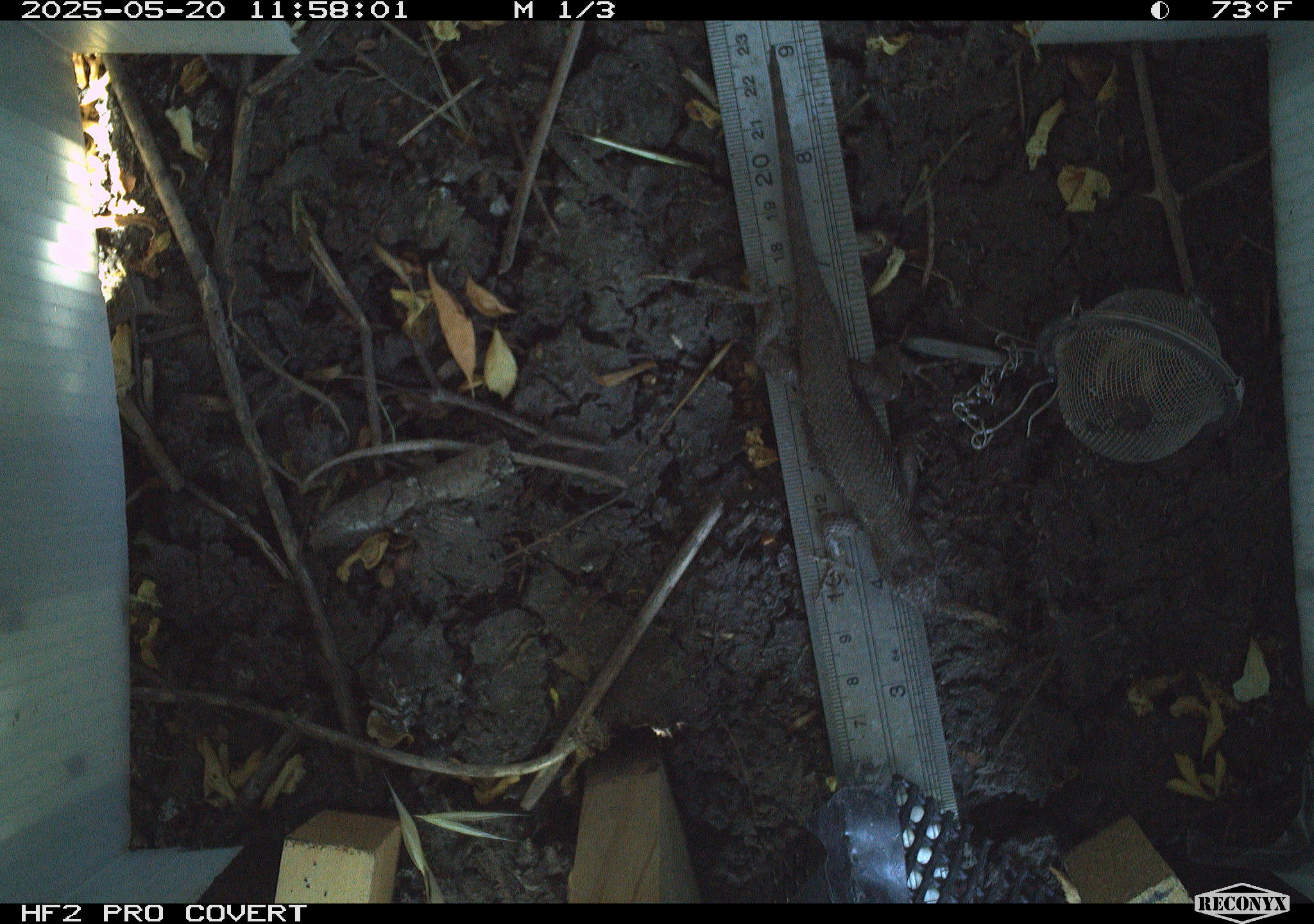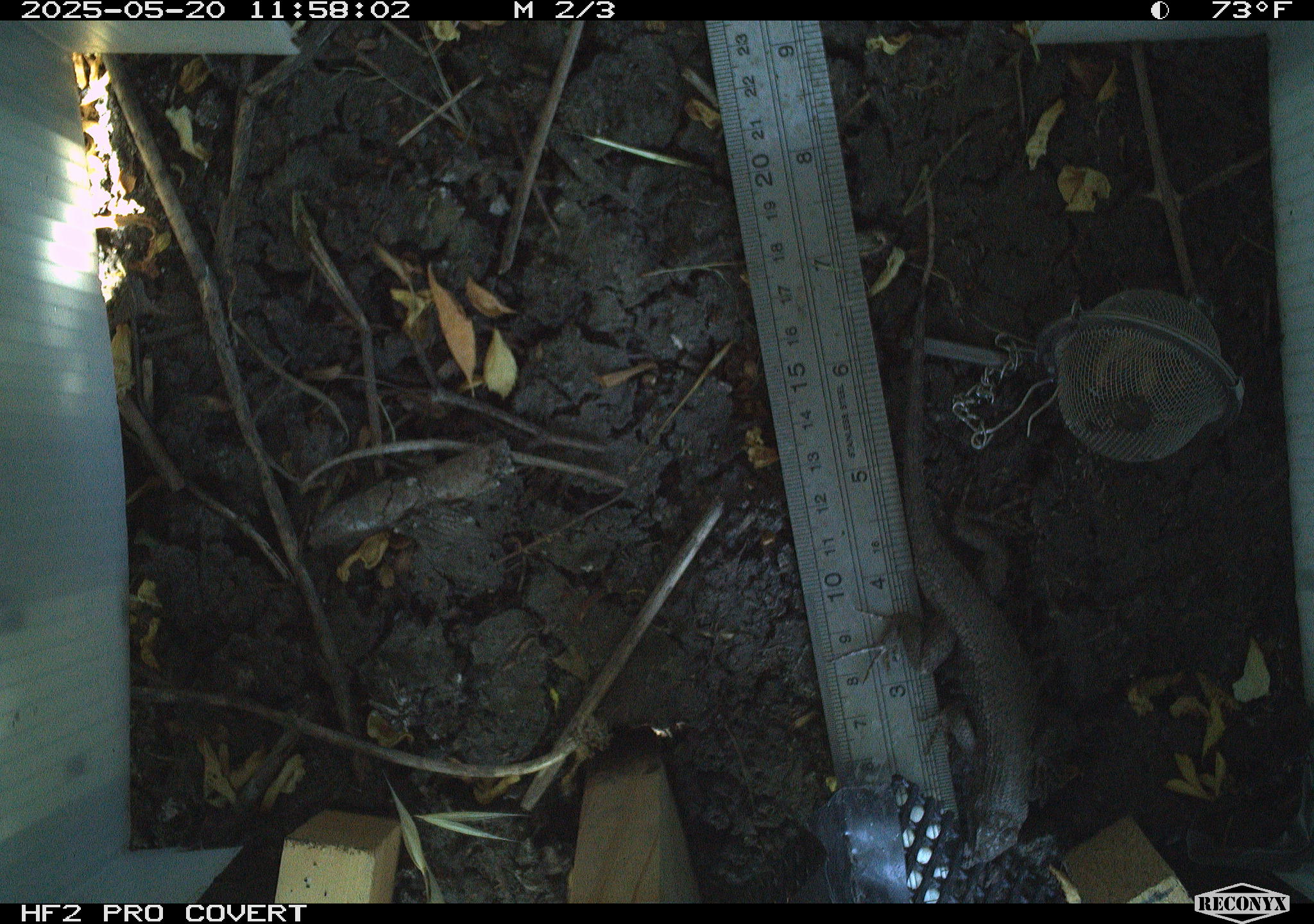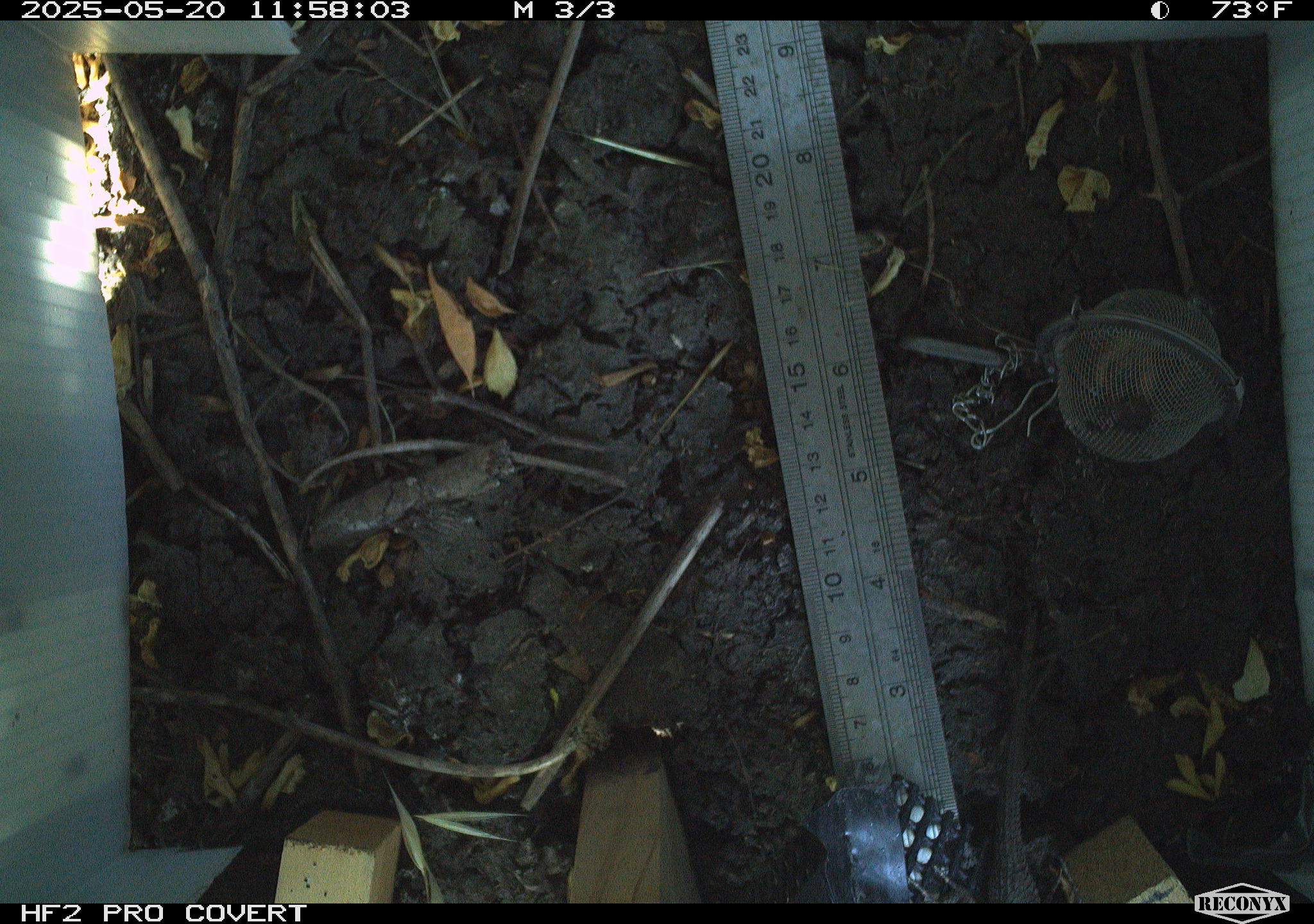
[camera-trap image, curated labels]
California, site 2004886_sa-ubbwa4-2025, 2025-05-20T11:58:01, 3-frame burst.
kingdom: Animalia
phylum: Chordata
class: Reptilia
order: Squamata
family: Phrynosomatidae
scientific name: Phrynosomatidae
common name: north american spiny lizards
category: sceloporus/uta species